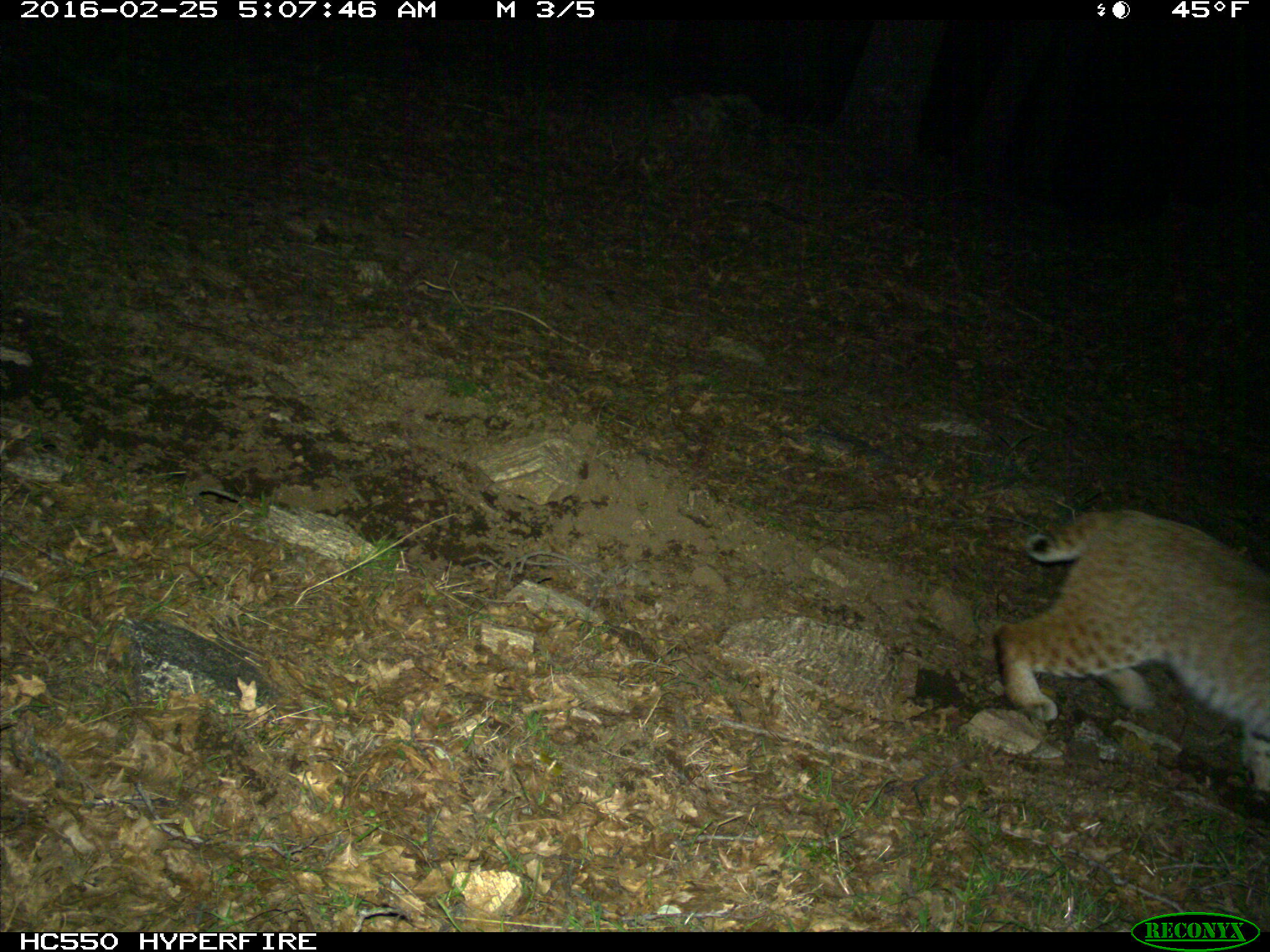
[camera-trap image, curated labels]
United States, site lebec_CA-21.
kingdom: Animalia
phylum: Chordata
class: Mammalia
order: Carnivora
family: Felidae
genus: Lynx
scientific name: Lynx rufus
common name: bobcat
Lynx rufus (bobcat).